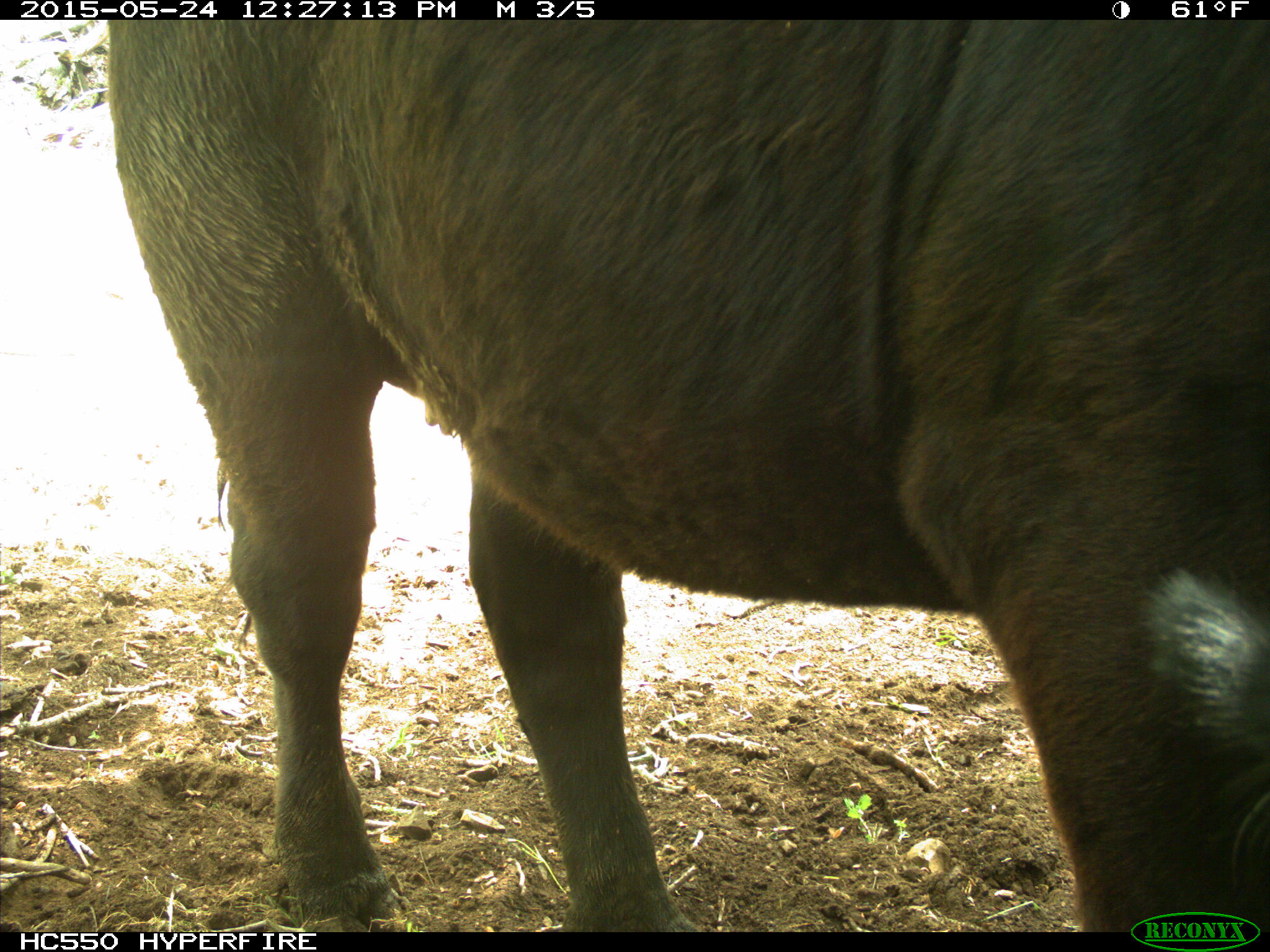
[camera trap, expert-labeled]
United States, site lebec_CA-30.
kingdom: Animalia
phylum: Chordata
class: Mammalia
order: Artiodactyla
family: Bovidae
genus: Bos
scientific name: Bos taurus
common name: domestic cow